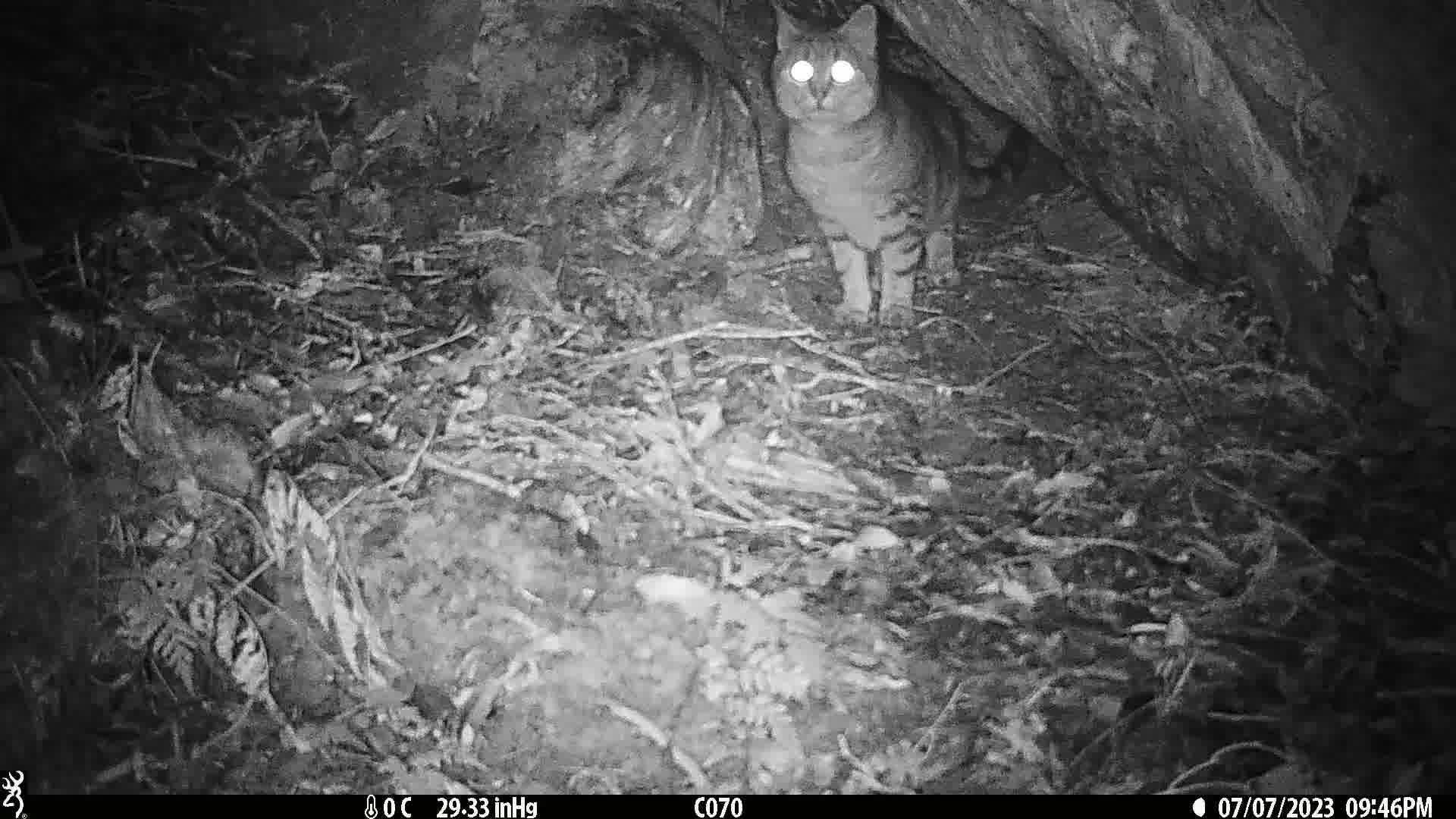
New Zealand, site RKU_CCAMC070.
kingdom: Animalia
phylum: Chordata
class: Mammalia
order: Carnivora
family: Felidae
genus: Felis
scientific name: Felis catus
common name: domestic cat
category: cat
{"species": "cat (domestic cat) (Felis catus)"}